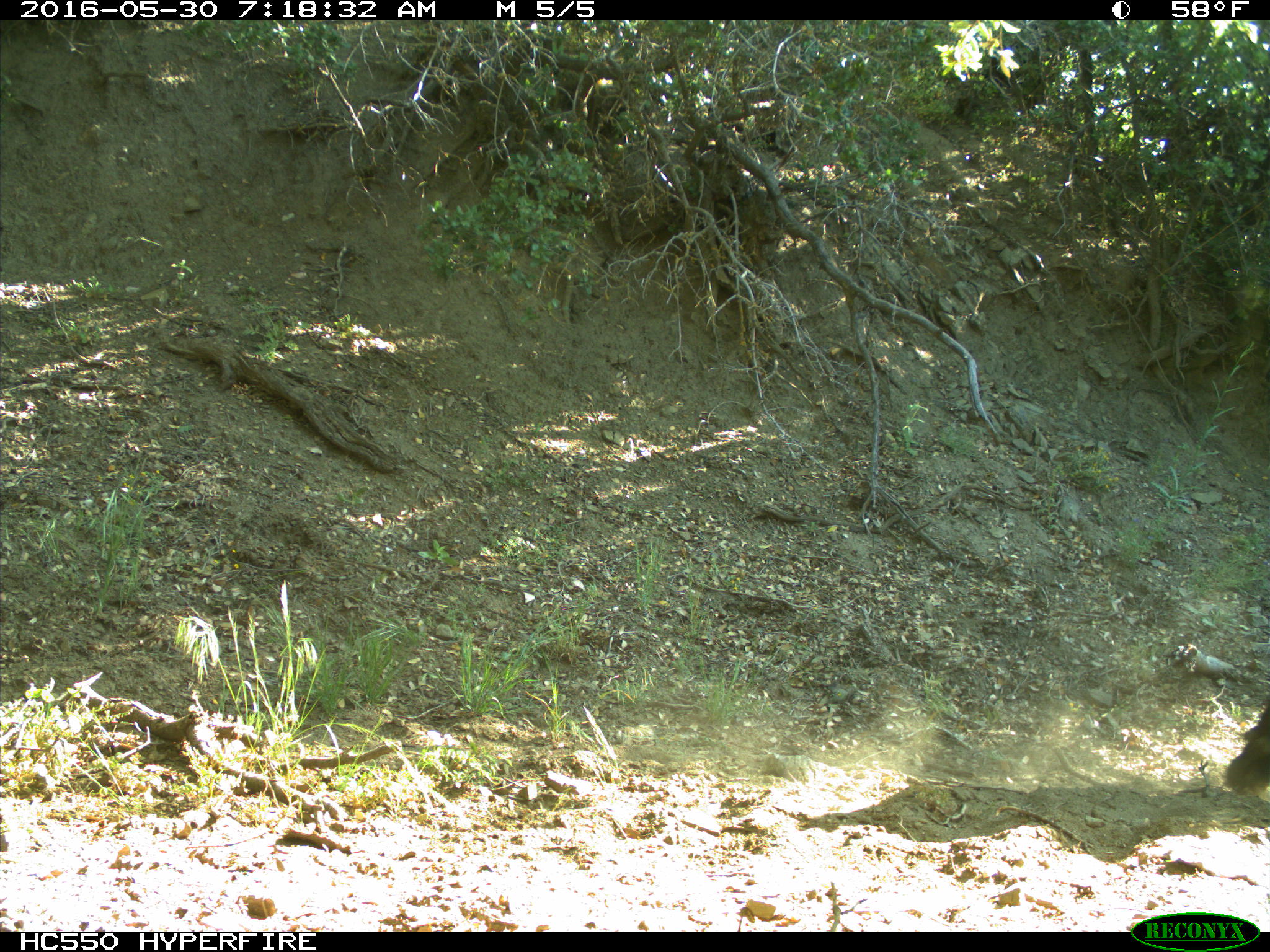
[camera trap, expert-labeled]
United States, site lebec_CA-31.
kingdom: Animalia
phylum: Chordata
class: Mammalia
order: Artiodactyla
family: Bovidae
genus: Bos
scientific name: Bos taurus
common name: domestic cow